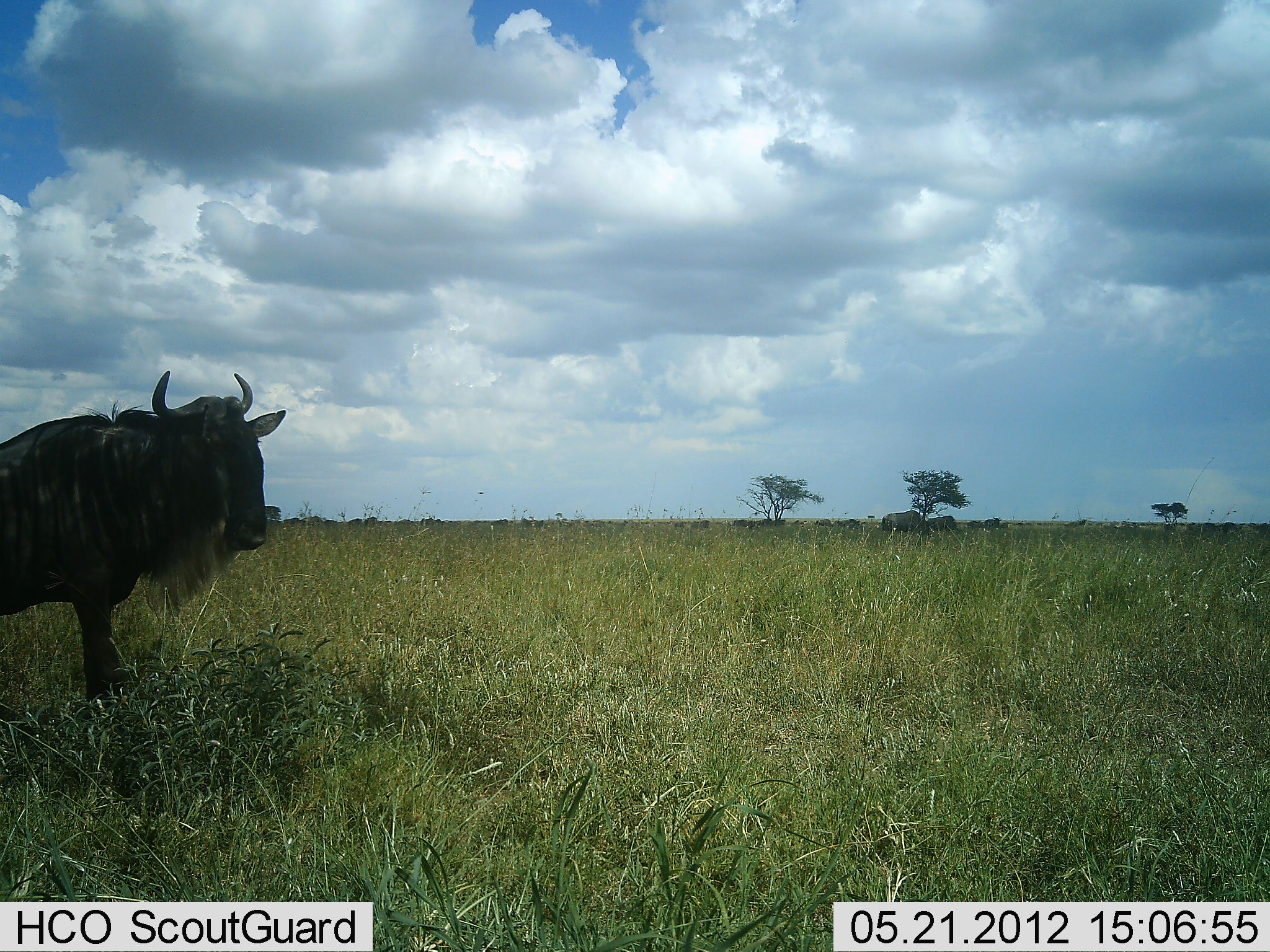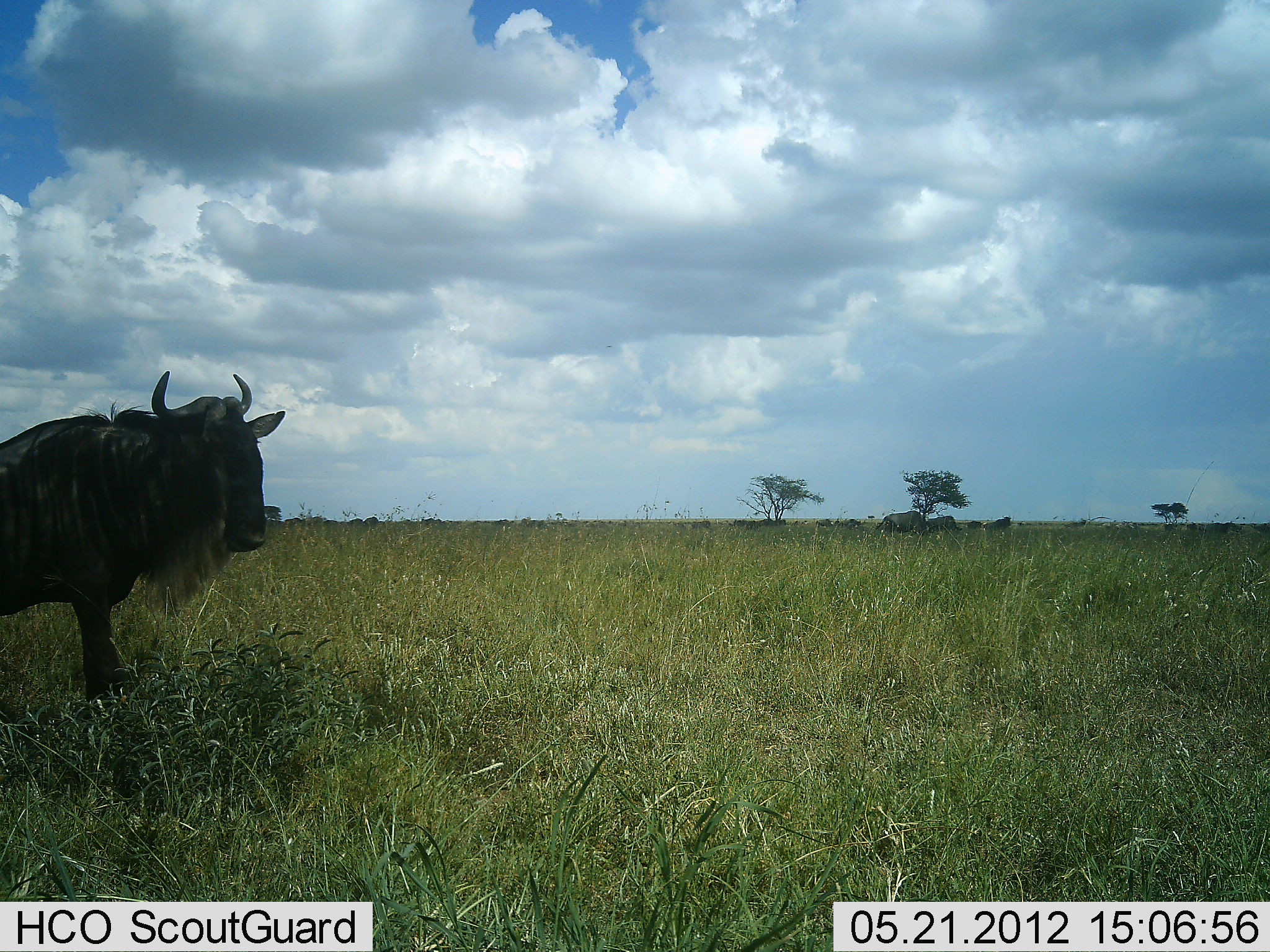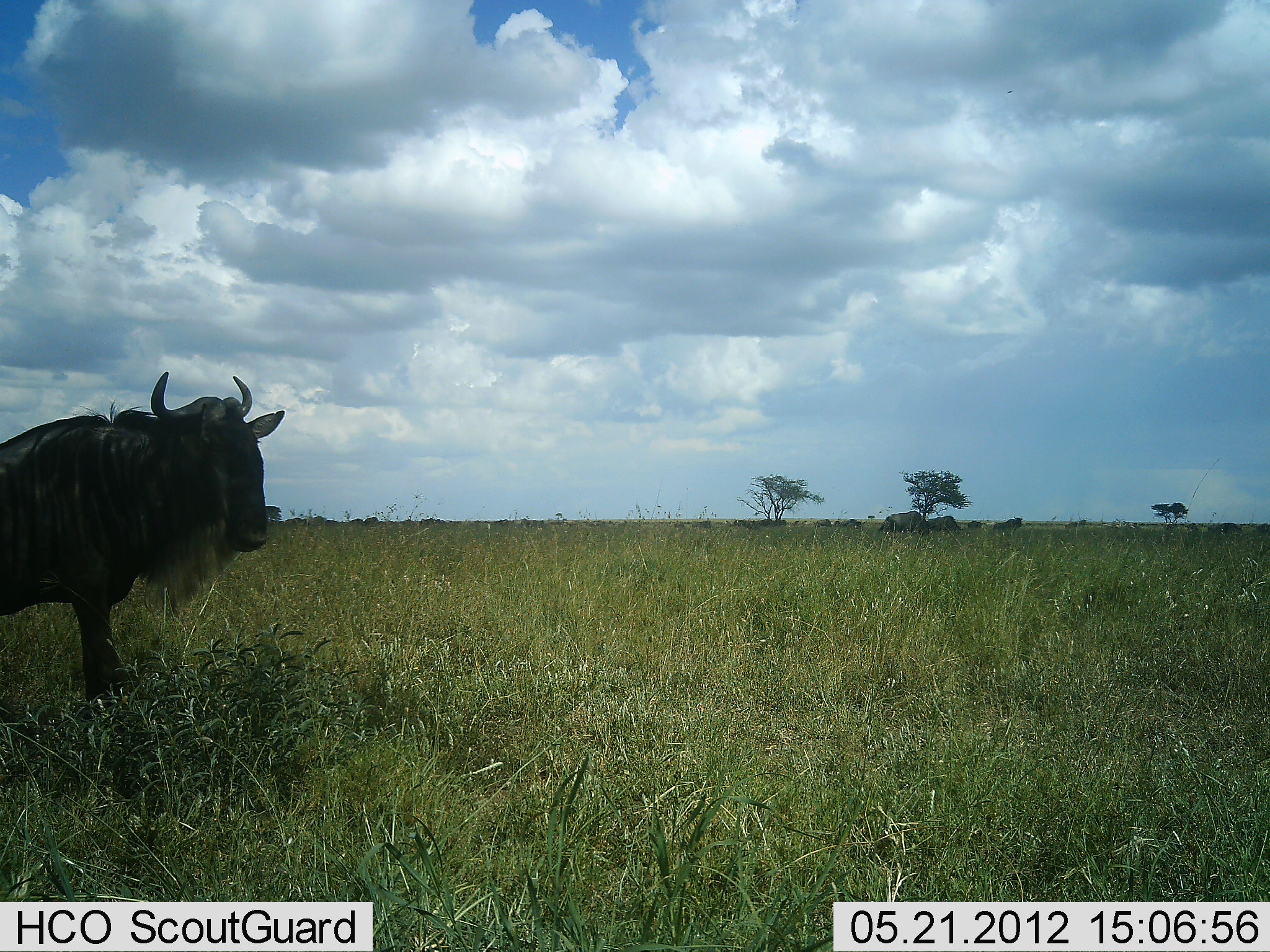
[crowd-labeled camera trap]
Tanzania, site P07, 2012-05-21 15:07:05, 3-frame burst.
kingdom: Animalia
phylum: Chordata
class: Mammalia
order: Artiodactyla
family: Bovidae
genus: Connochaetes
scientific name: Connochaetes taurinus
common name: blue wildebeest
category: wildebeest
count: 1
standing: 81%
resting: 6%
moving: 44%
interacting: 0%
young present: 0%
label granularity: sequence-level